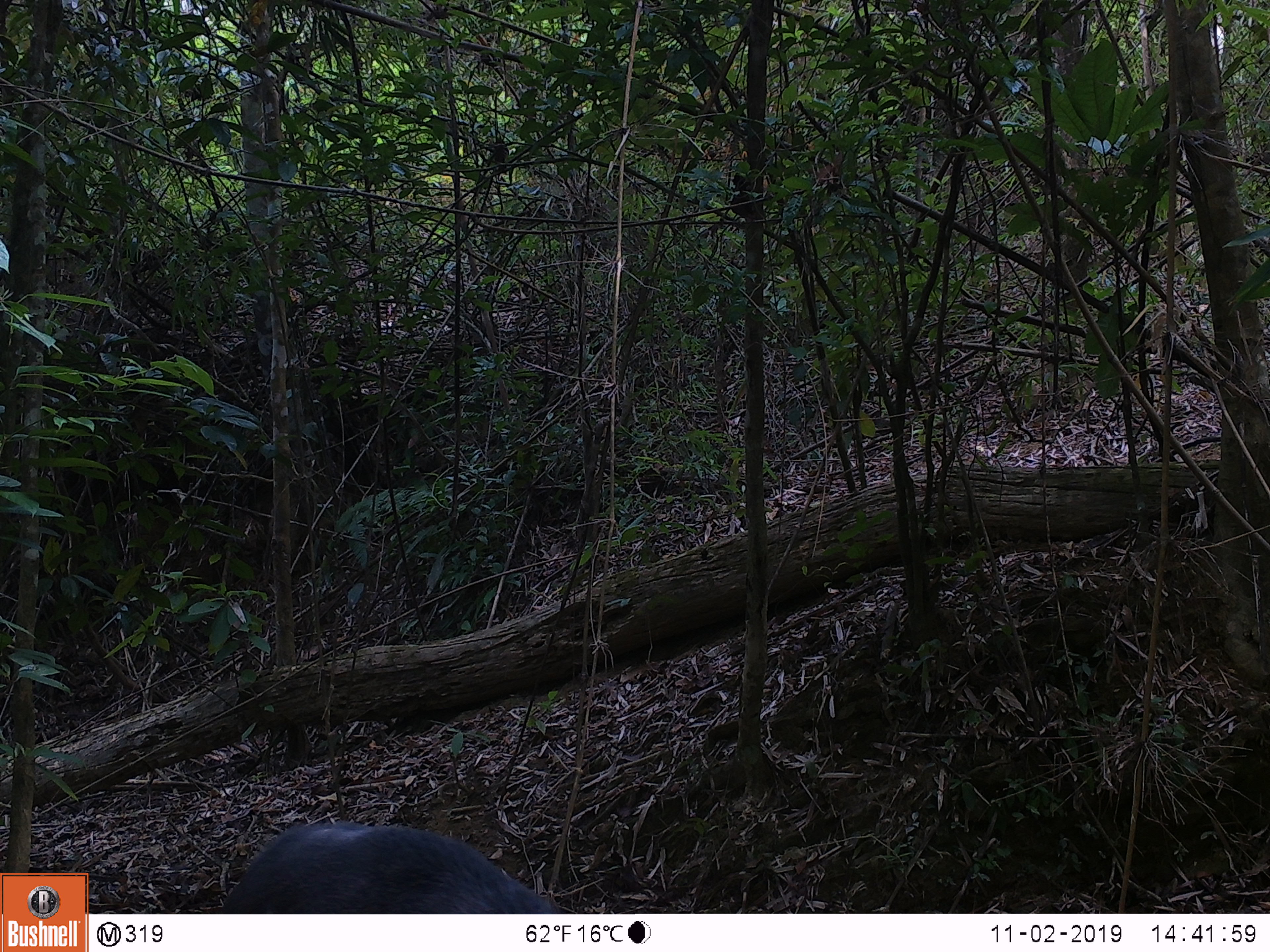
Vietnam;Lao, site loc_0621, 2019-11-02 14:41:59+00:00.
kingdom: Animalia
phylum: Chordata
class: Mammalia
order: Artiodactyla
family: Suidae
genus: Sus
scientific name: Sus scrofa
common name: eurasian wild pig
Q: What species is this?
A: Eurasian wild pig (Sus scrofa).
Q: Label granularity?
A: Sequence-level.